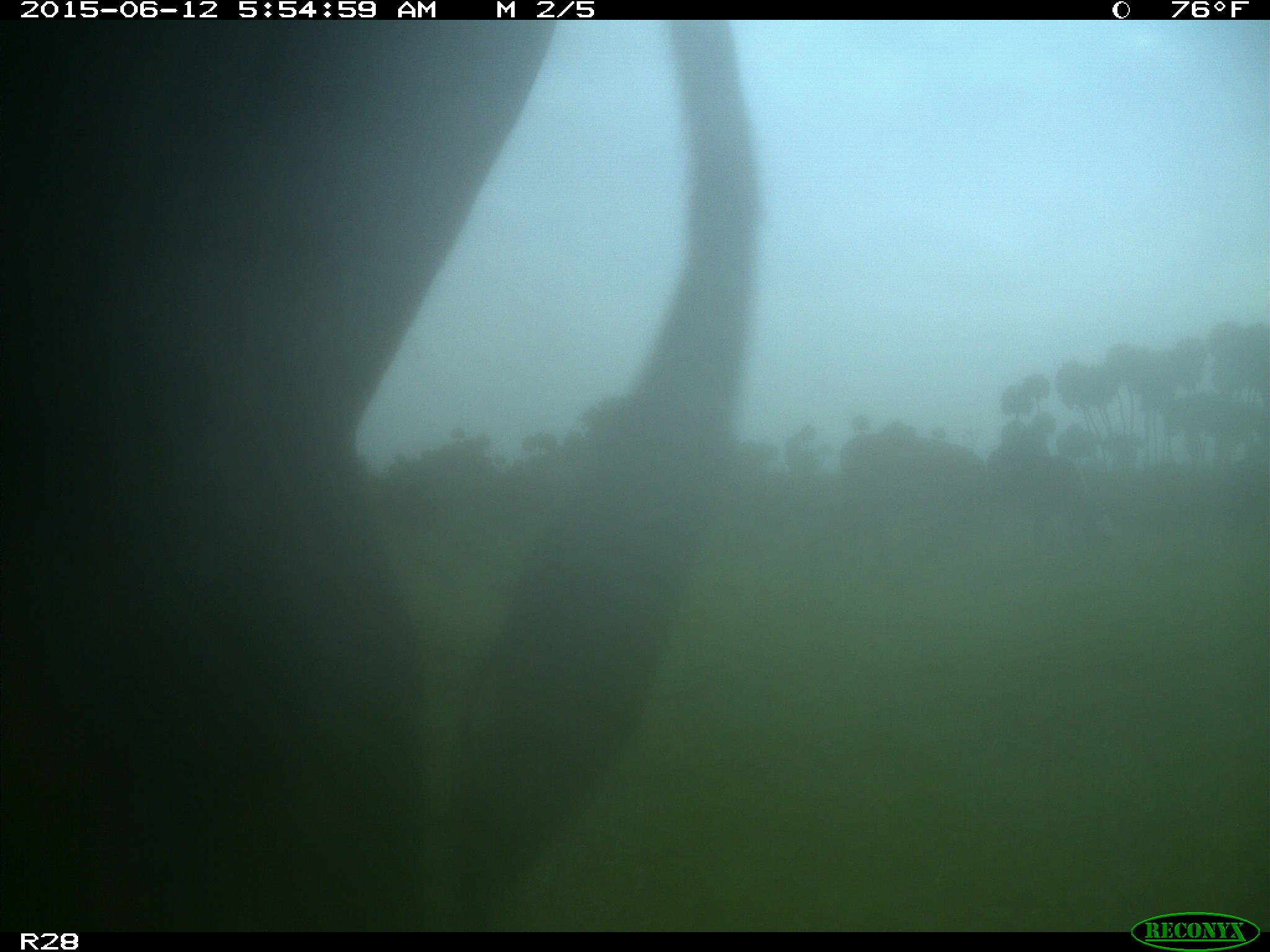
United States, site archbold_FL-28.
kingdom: Animalia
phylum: Chordata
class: Mammalia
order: Artiodactyla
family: Bovidae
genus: Bos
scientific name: Bos taurus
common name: domestic cow